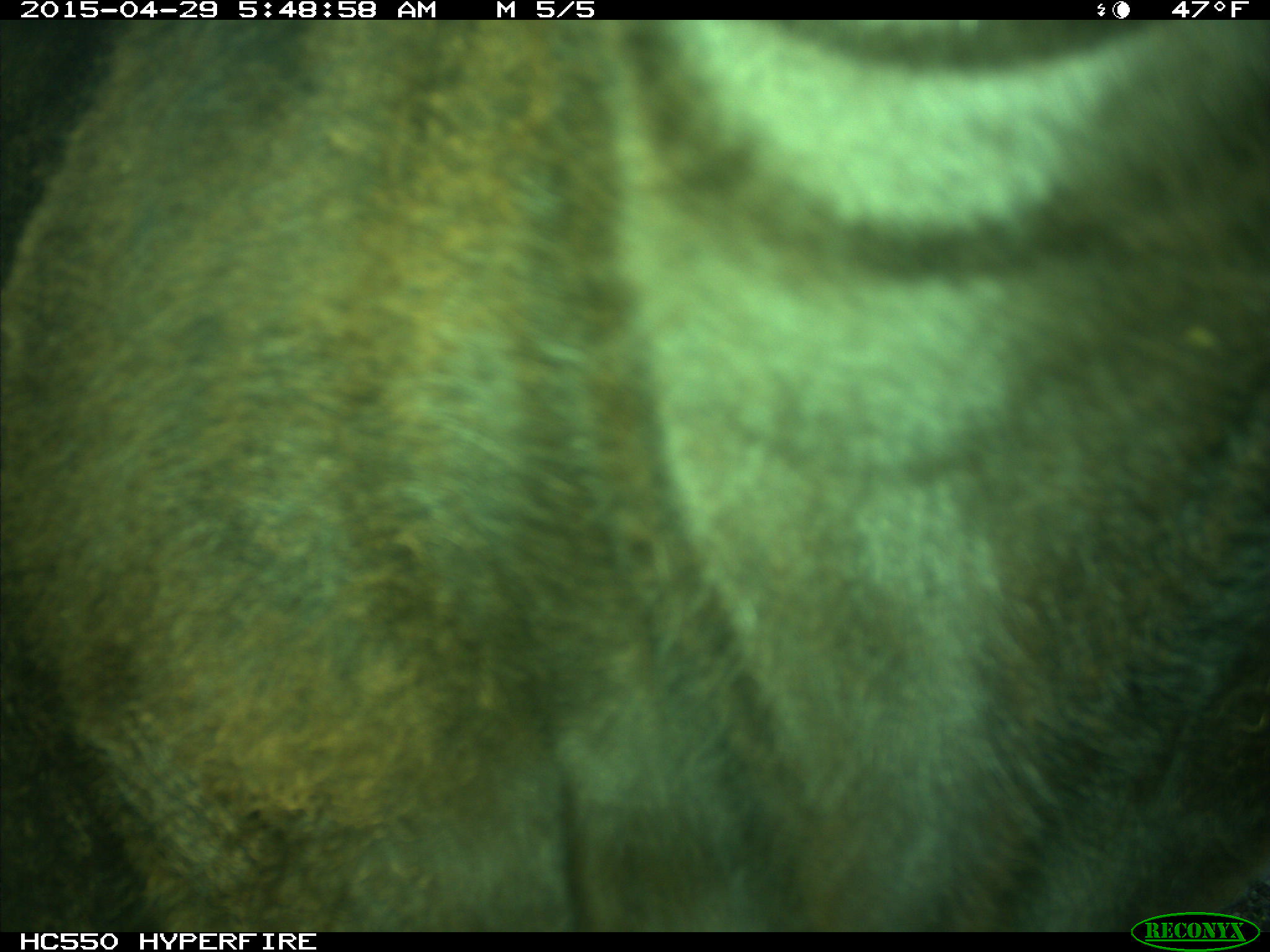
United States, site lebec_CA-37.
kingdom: Animalia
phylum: Chordata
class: Mammalia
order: Artiodactyla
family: Bovidae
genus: Bos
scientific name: Bos taurus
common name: domestic cow